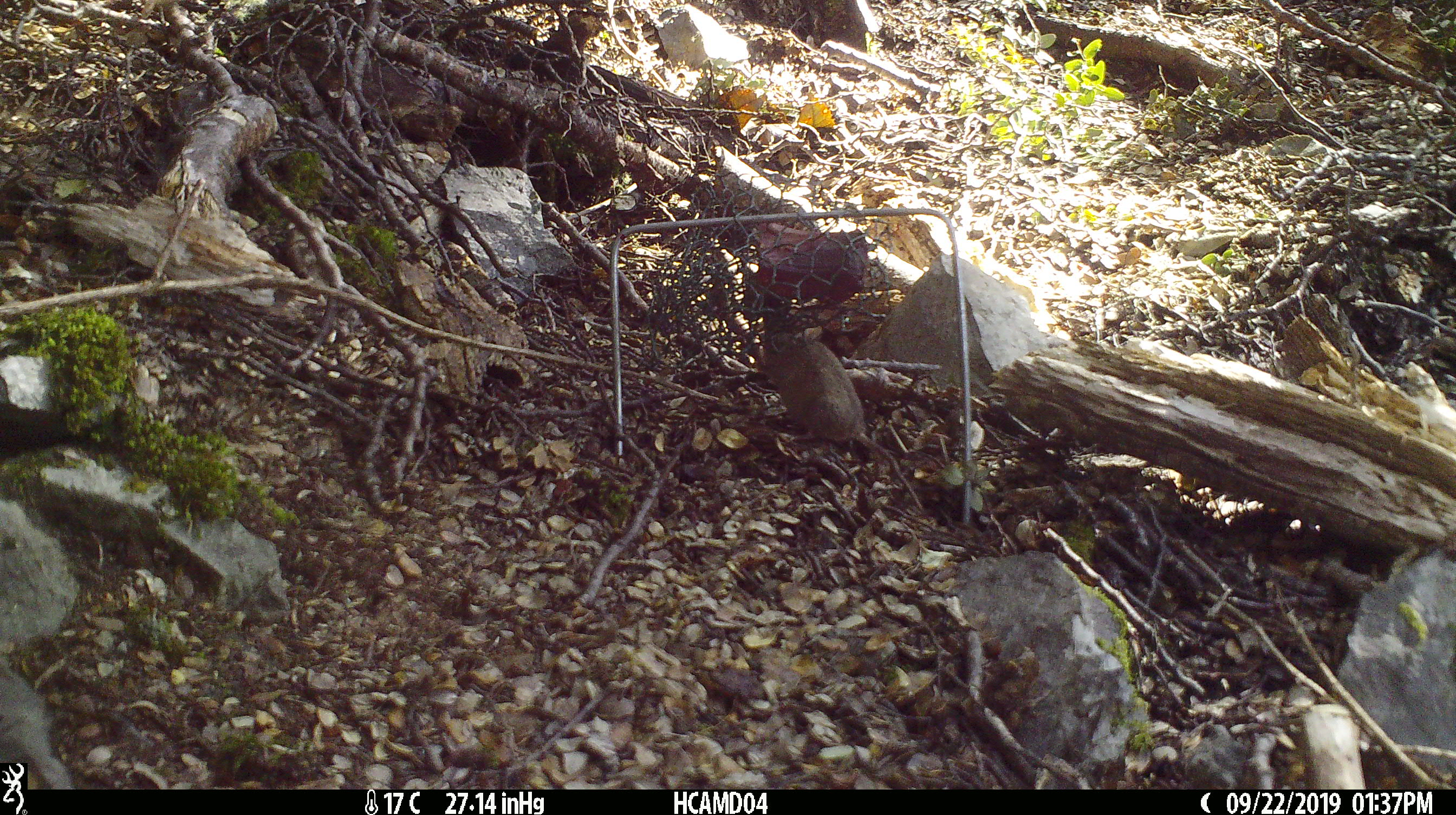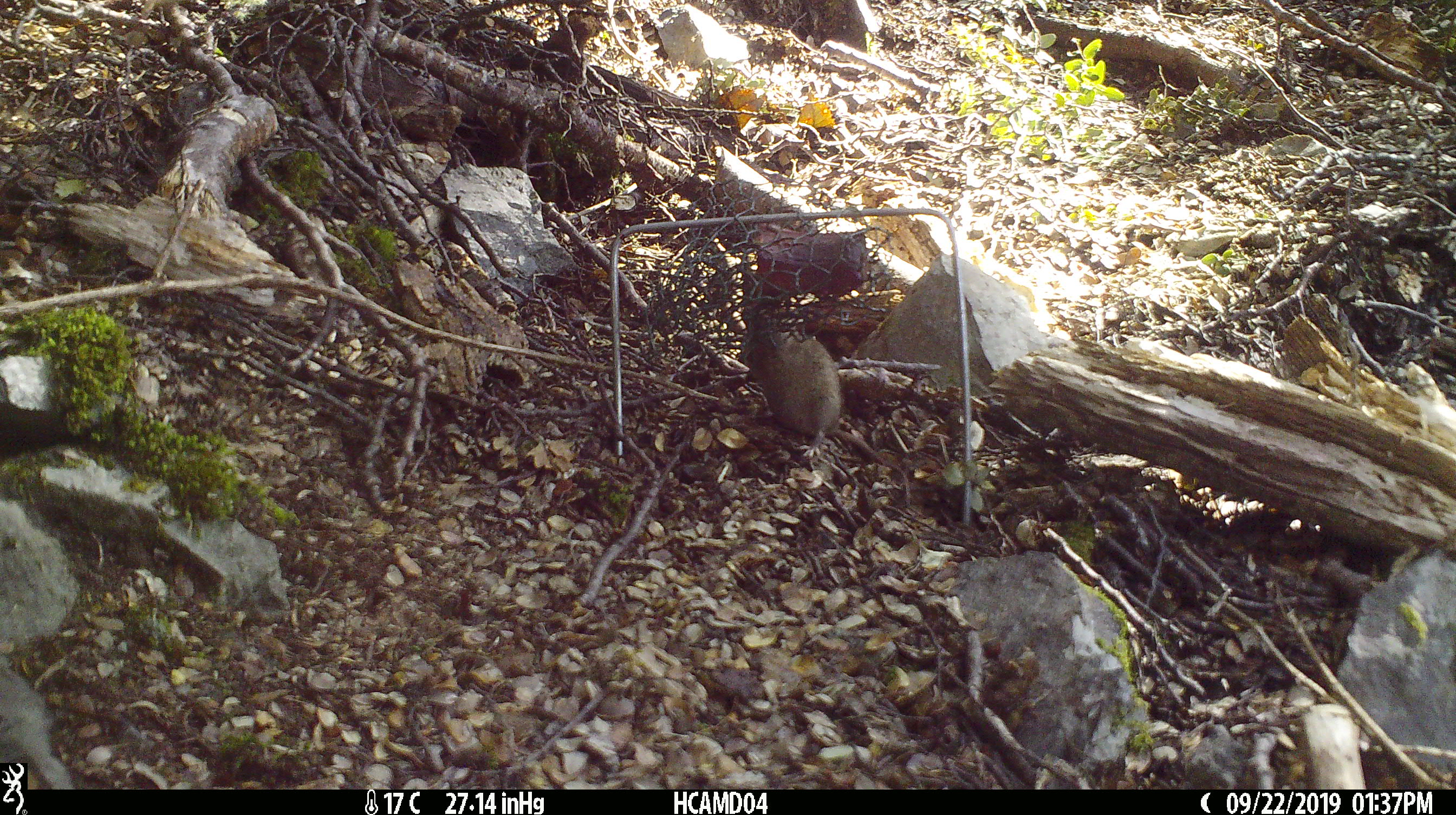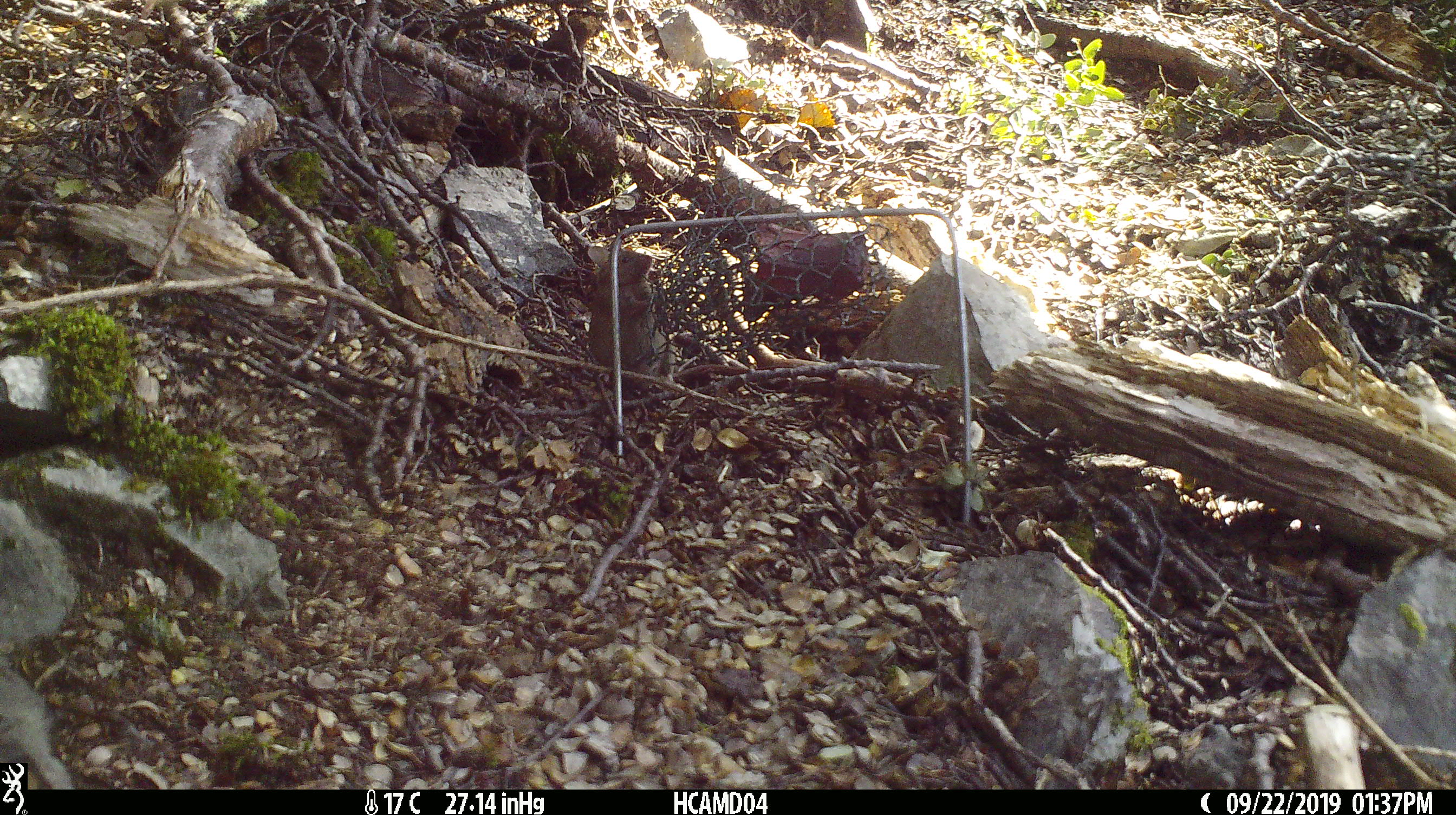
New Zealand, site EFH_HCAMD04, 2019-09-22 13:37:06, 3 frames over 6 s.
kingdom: Animalia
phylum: Chordata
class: Mammalia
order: Rodentia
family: Muridae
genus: Mus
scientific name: Mus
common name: mouse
Mouse (Mus).